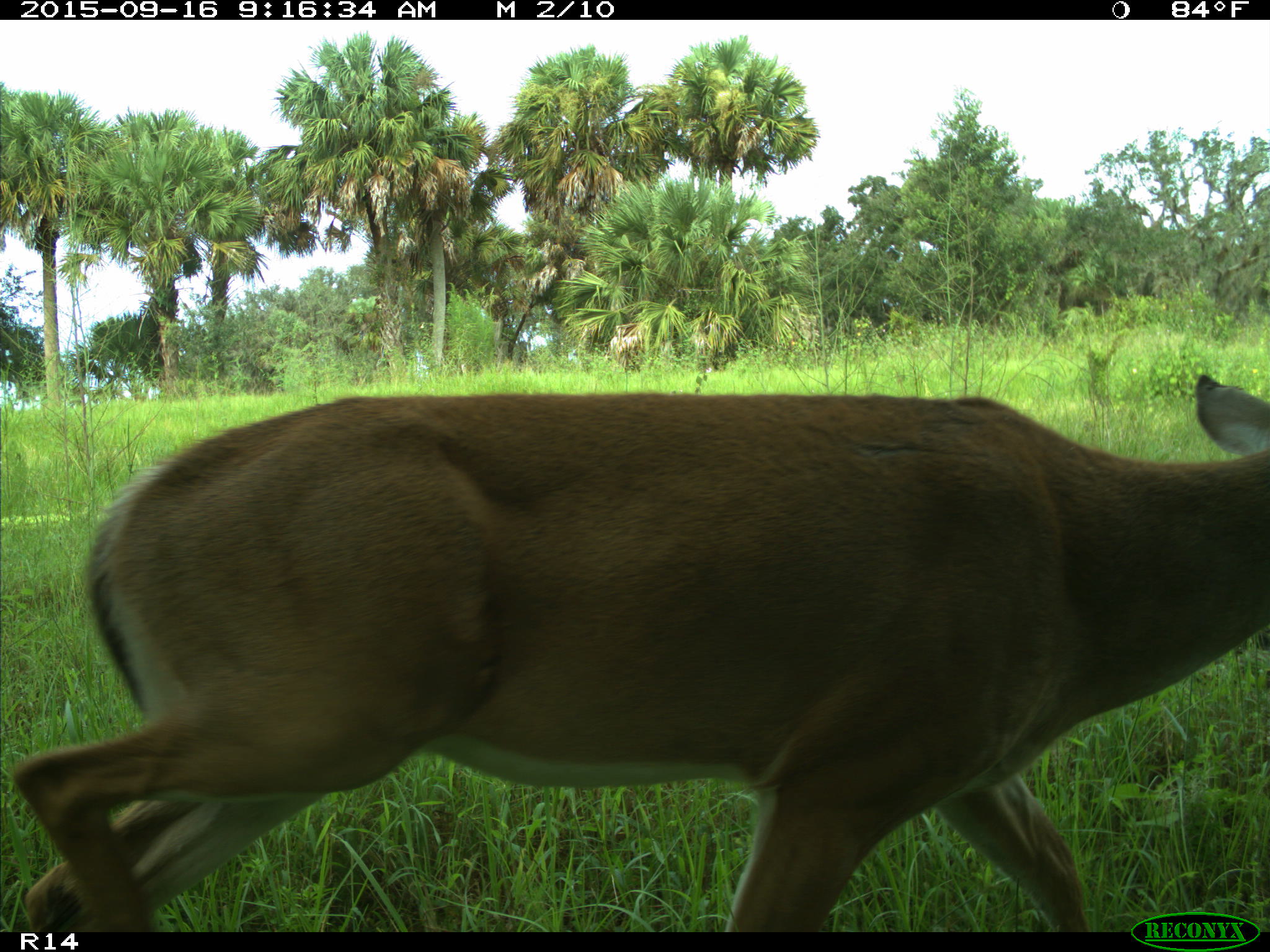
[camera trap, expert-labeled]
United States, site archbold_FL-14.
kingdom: Animalia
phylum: Chordata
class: Mammalia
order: Artiodactyla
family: Cervidae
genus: Odocoileus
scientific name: Odocoileus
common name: deer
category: unidentified deer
Unidentified deer (deer) (Odocoileus).